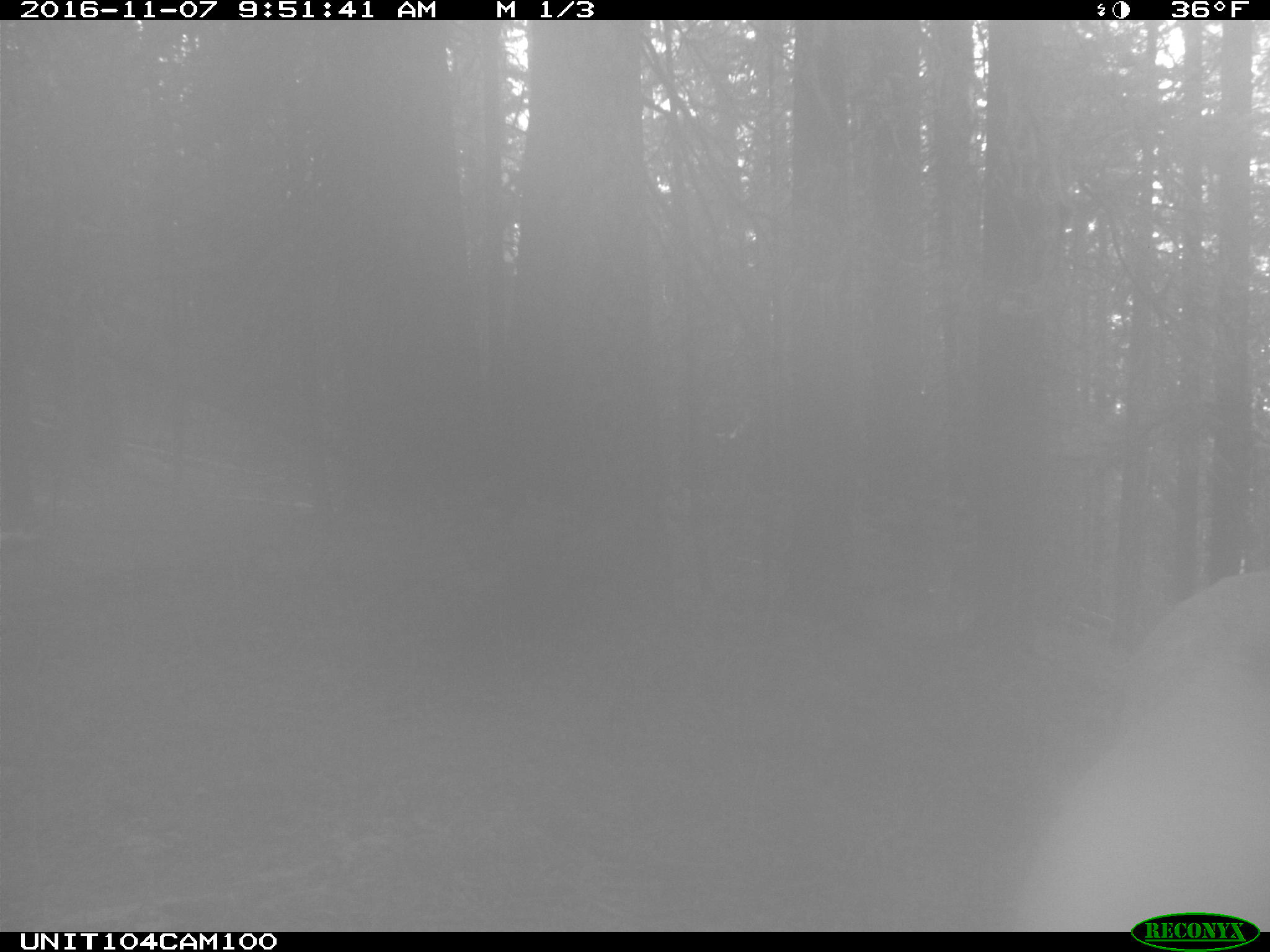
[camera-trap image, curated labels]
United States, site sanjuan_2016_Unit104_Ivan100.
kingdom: Animalia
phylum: Chordata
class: Mammalia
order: Artiodactyla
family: Cervidae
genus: Cervus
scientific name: Cervus elaphus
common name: red deer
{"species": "Cervus elaphus (red deer)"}